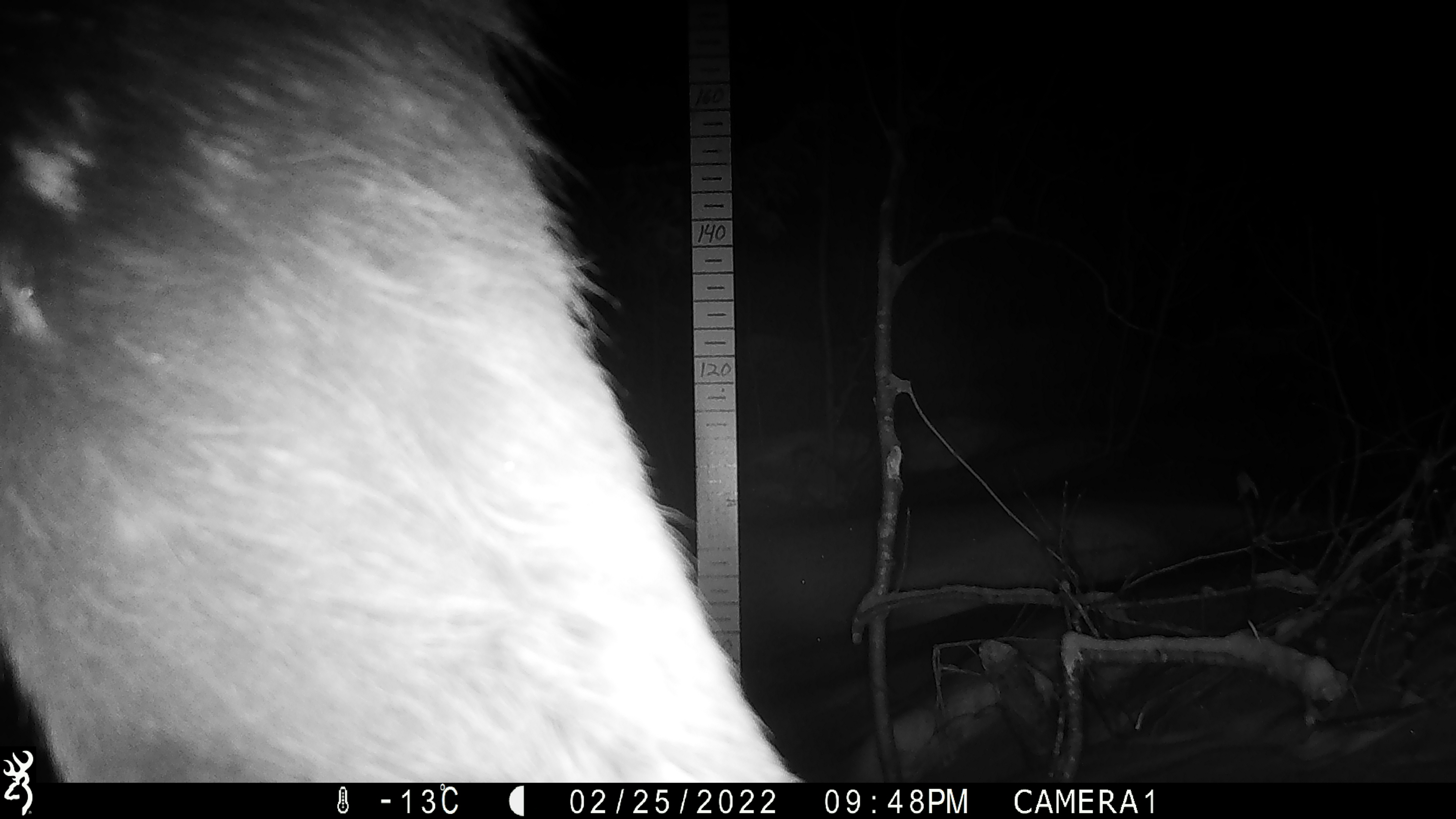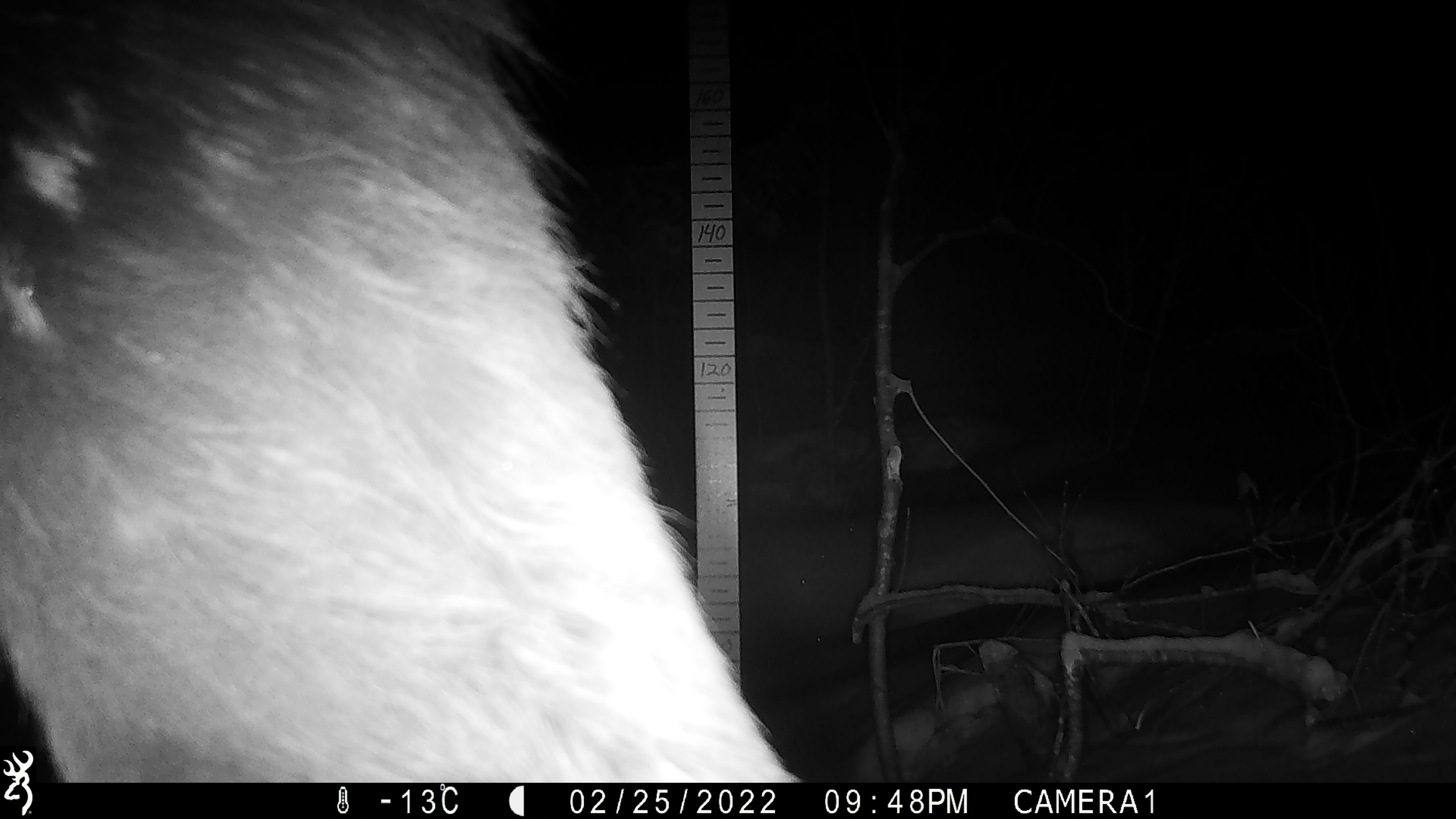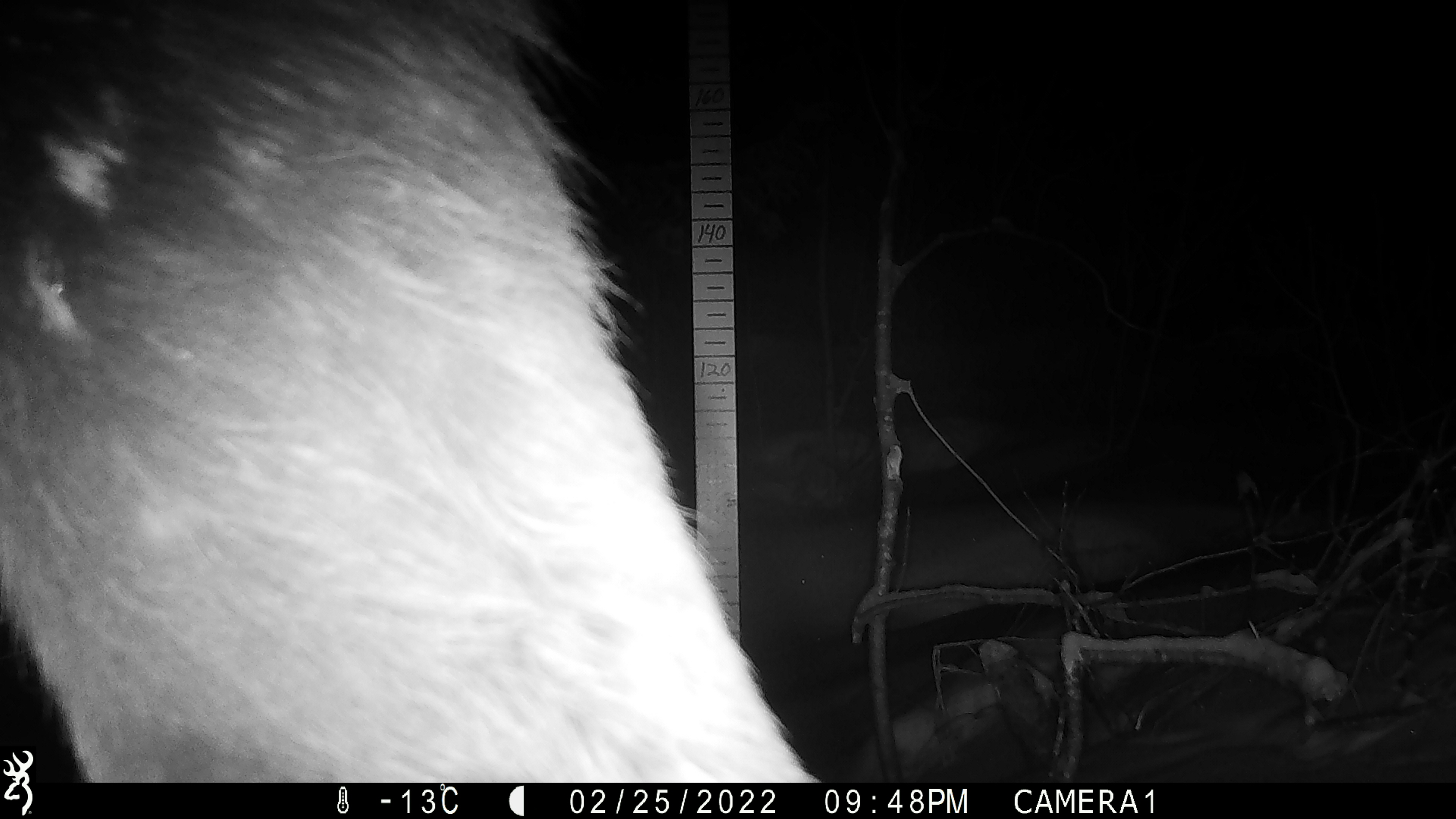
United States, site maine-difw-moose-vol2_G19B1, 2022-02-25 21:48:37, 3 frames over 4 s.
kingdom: Animalia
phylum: Chordata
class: Mammalia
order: Artiodactyla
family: Cervidae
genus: Alces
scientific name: Alces alces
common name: moose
Moose (Alces alces).